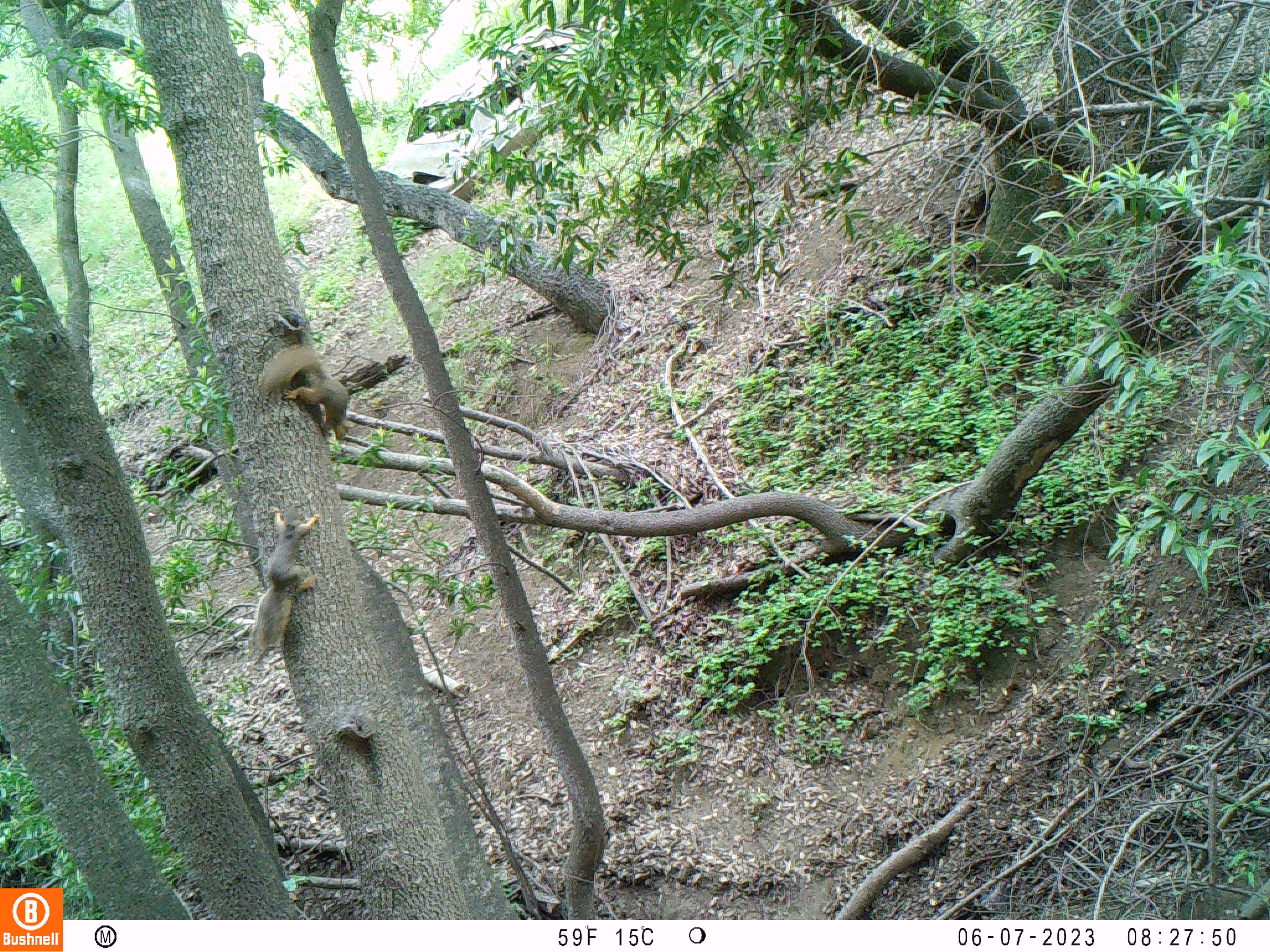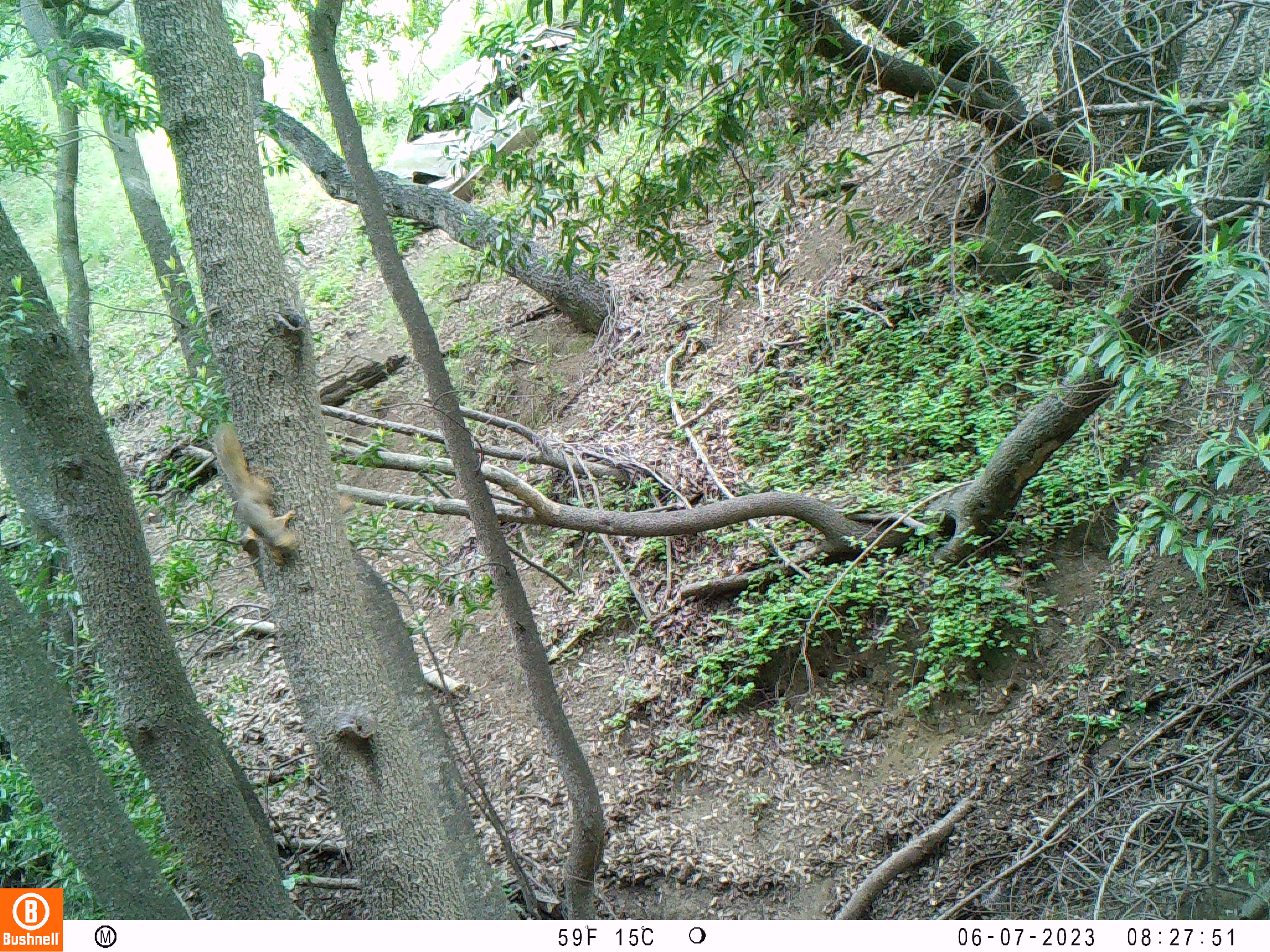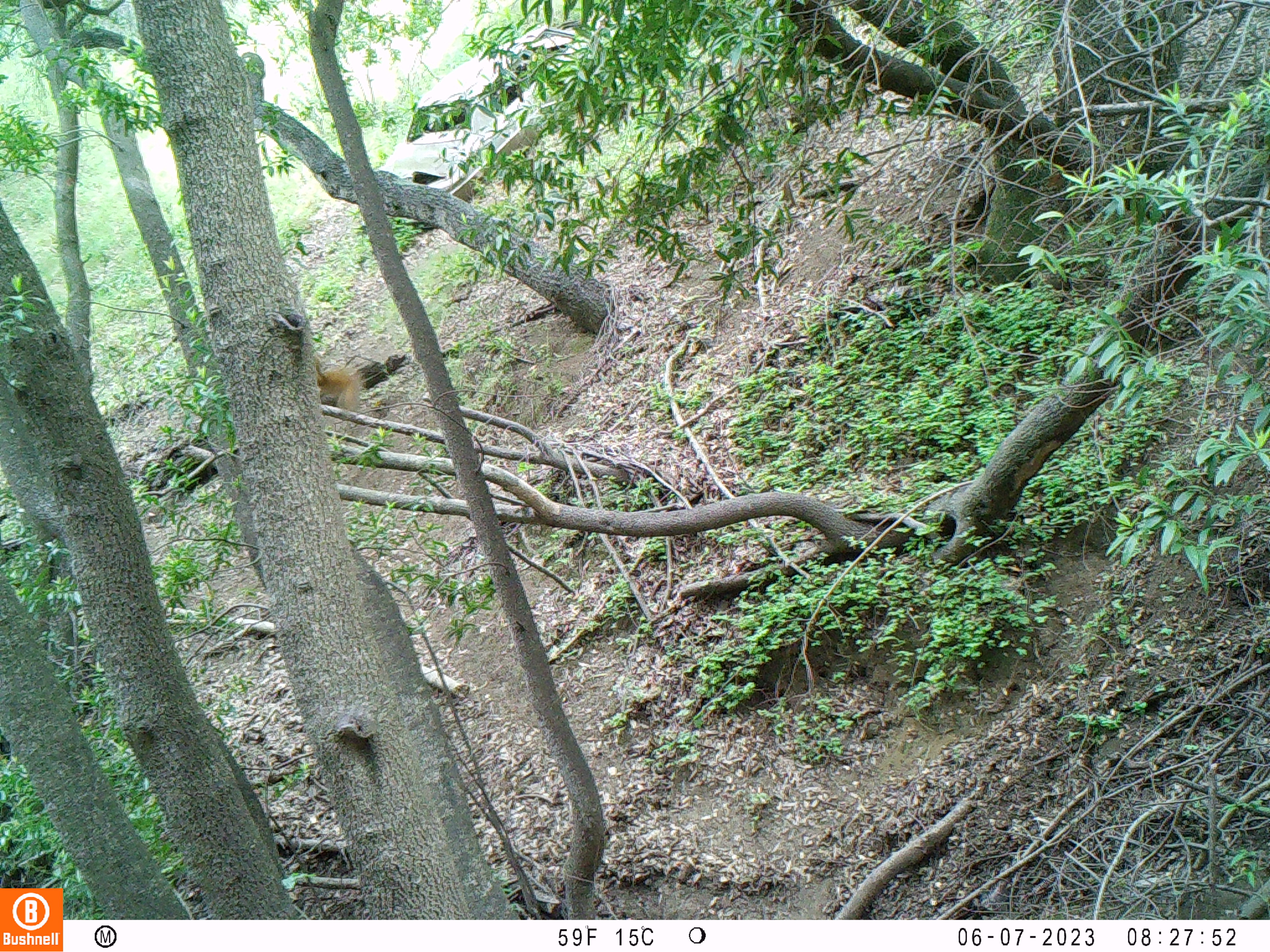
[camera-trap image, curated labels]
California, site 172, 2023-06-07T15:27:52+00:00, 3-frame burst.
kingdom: Animalia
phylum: Chordata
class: Mammalia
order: Rodentia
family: Sciuridae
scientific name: Sciuridae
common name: squirrel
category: unknown squirrel